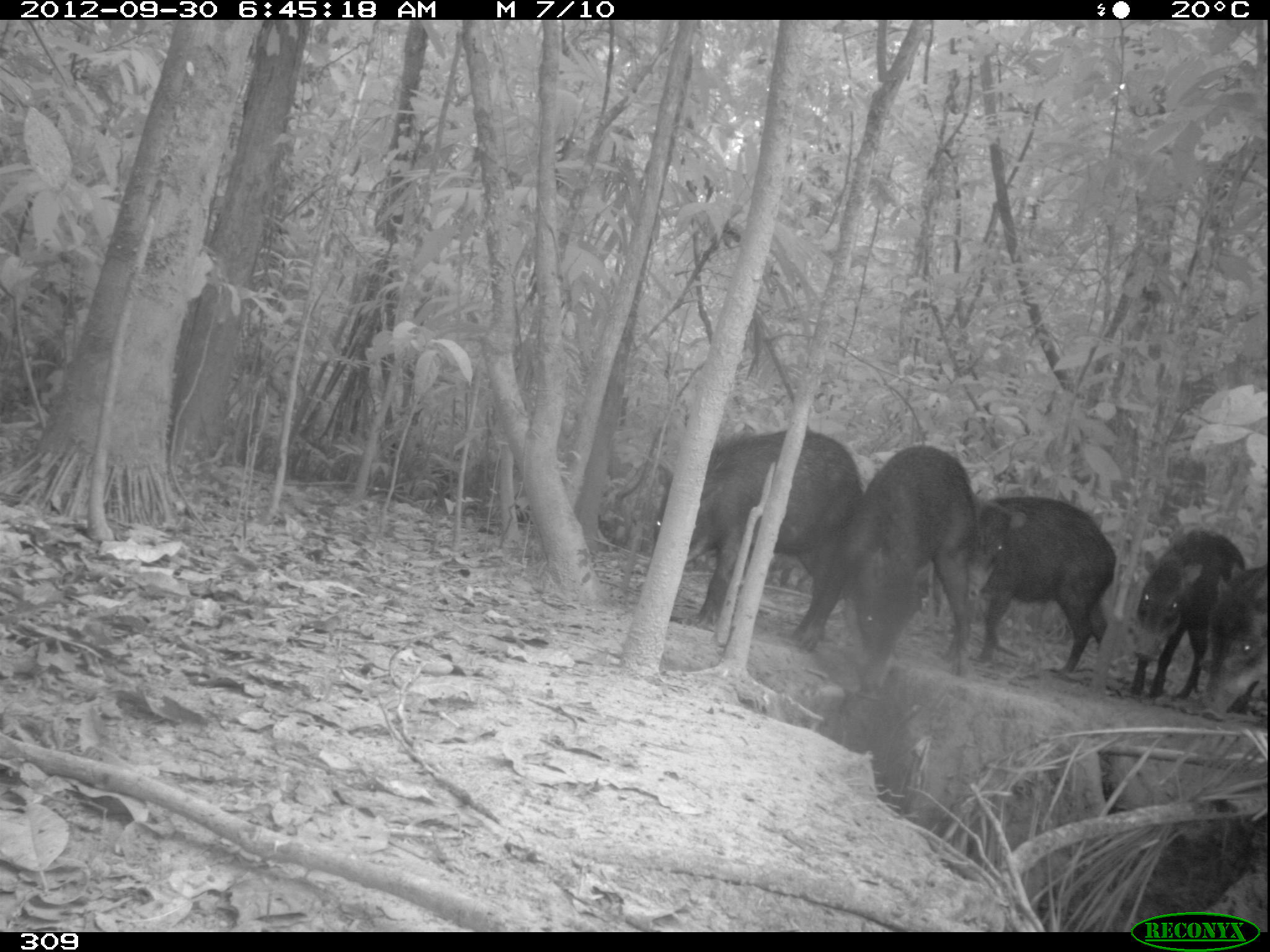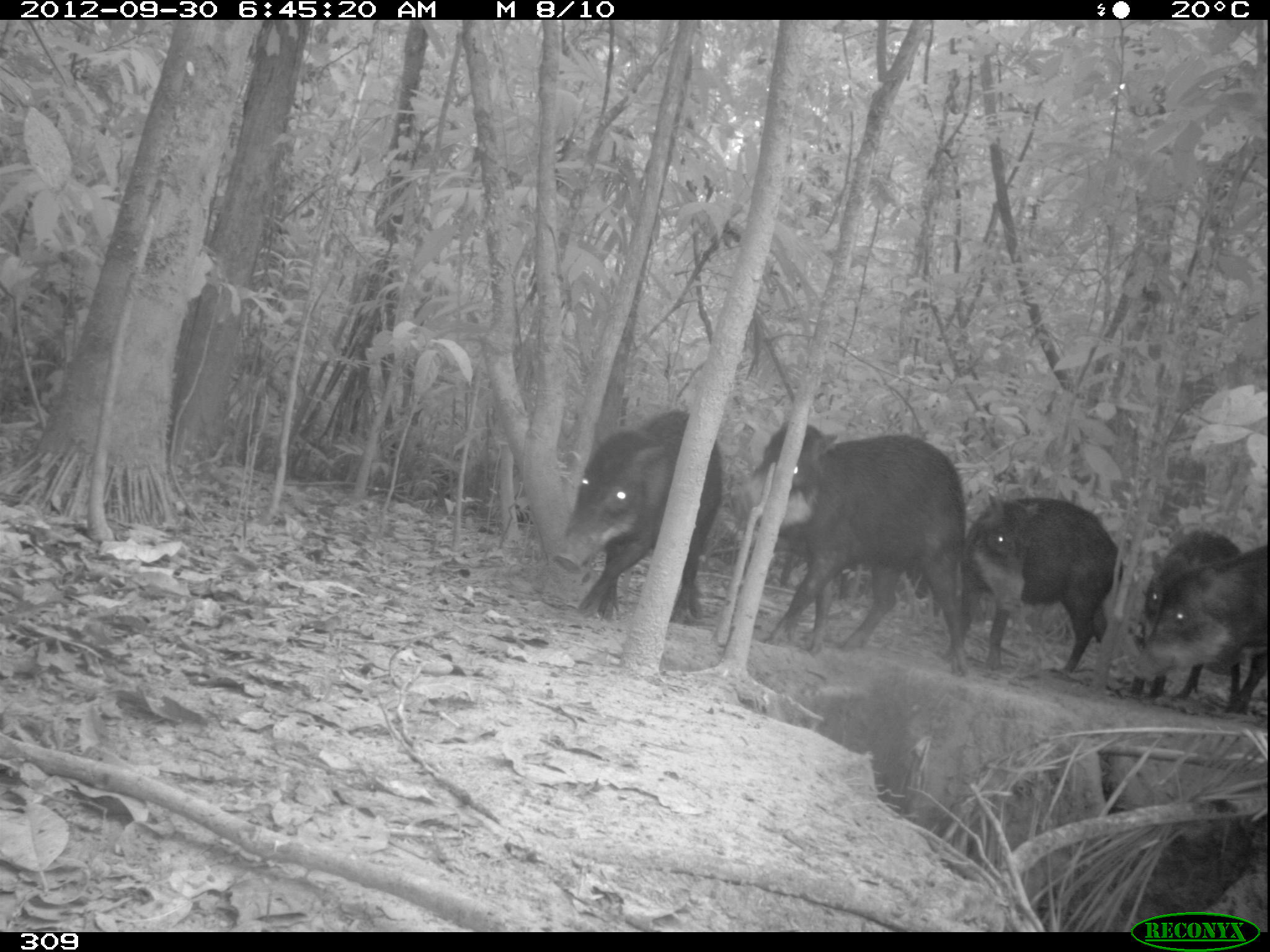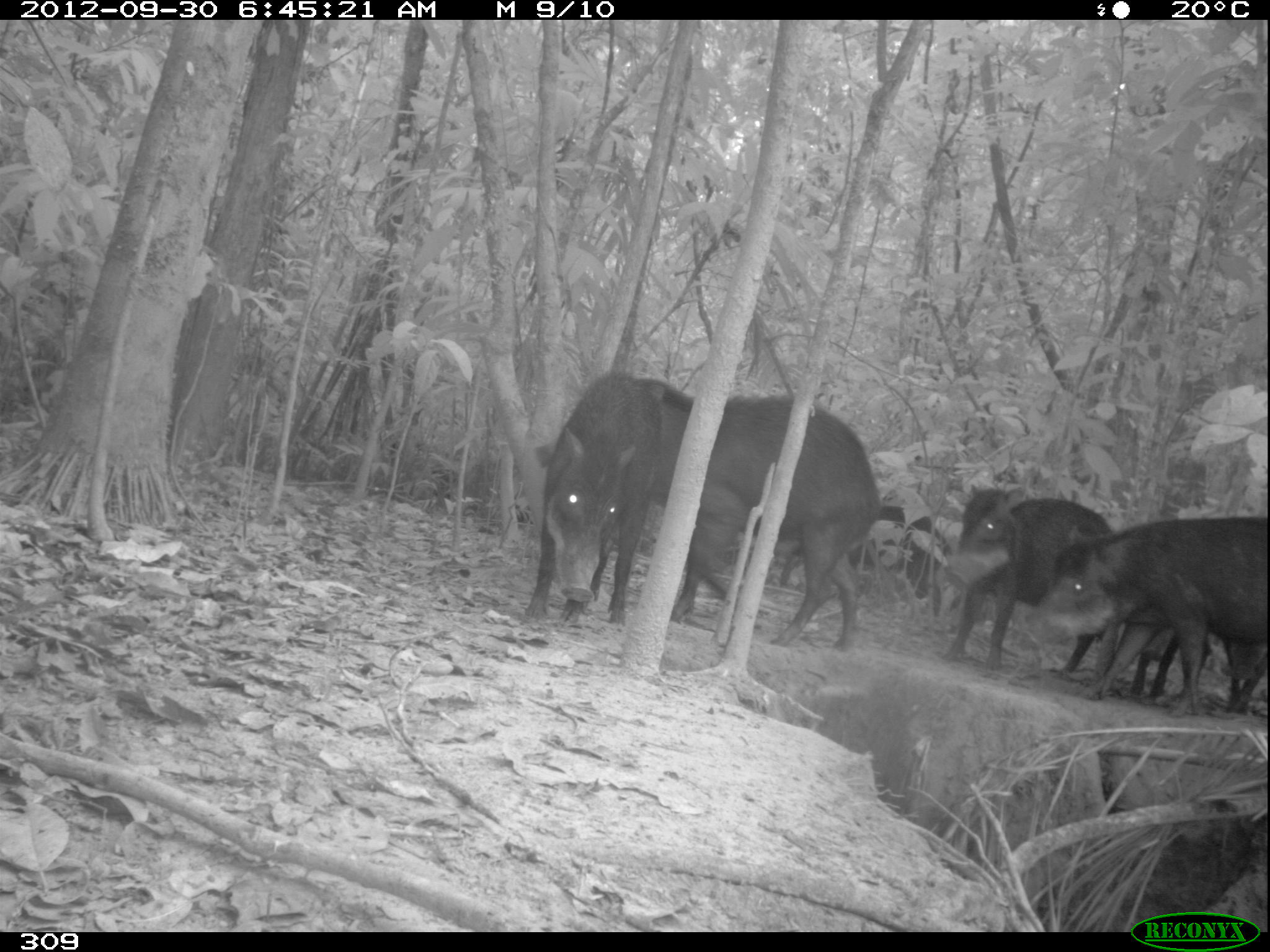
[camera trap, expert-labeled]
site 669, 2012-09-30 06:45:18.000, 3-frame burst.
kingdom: Animalia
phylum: Chordata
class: Mammalia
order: Artiodactyla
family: Tayassuidae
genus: Tayassu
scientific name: Tayassu pecari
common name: white-lipped peccary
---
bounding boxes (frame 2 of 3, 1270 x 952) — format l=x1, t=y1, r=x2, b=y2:
tayassu pecari: l=733, t=423, r=971, b=673; l=553, t=410, r=721, b=622; l=940, t=493, r=1123, b=675; l=1129, t=545, r=1268, b=712; l=1129, t=531, r=1242, b=712